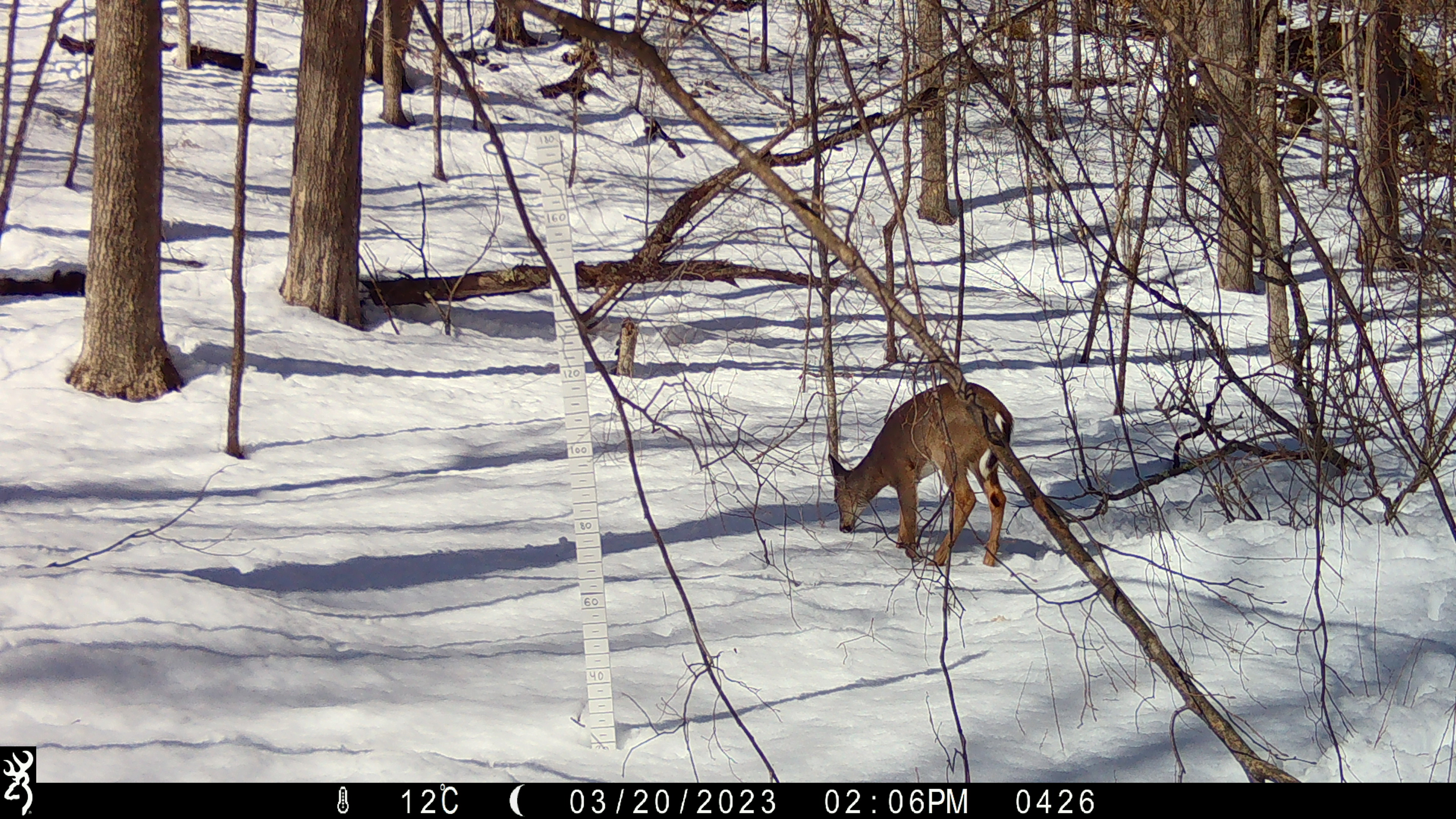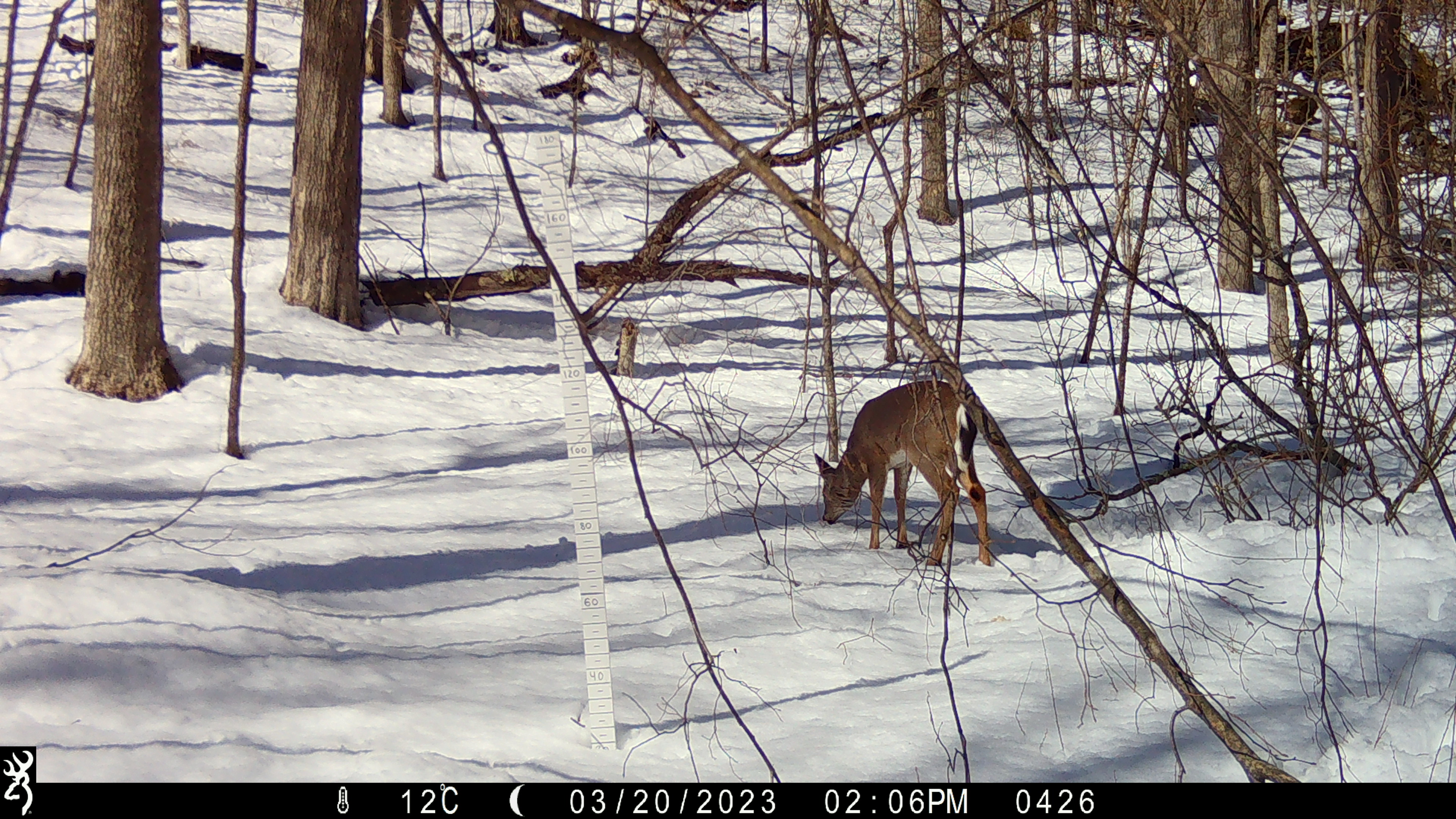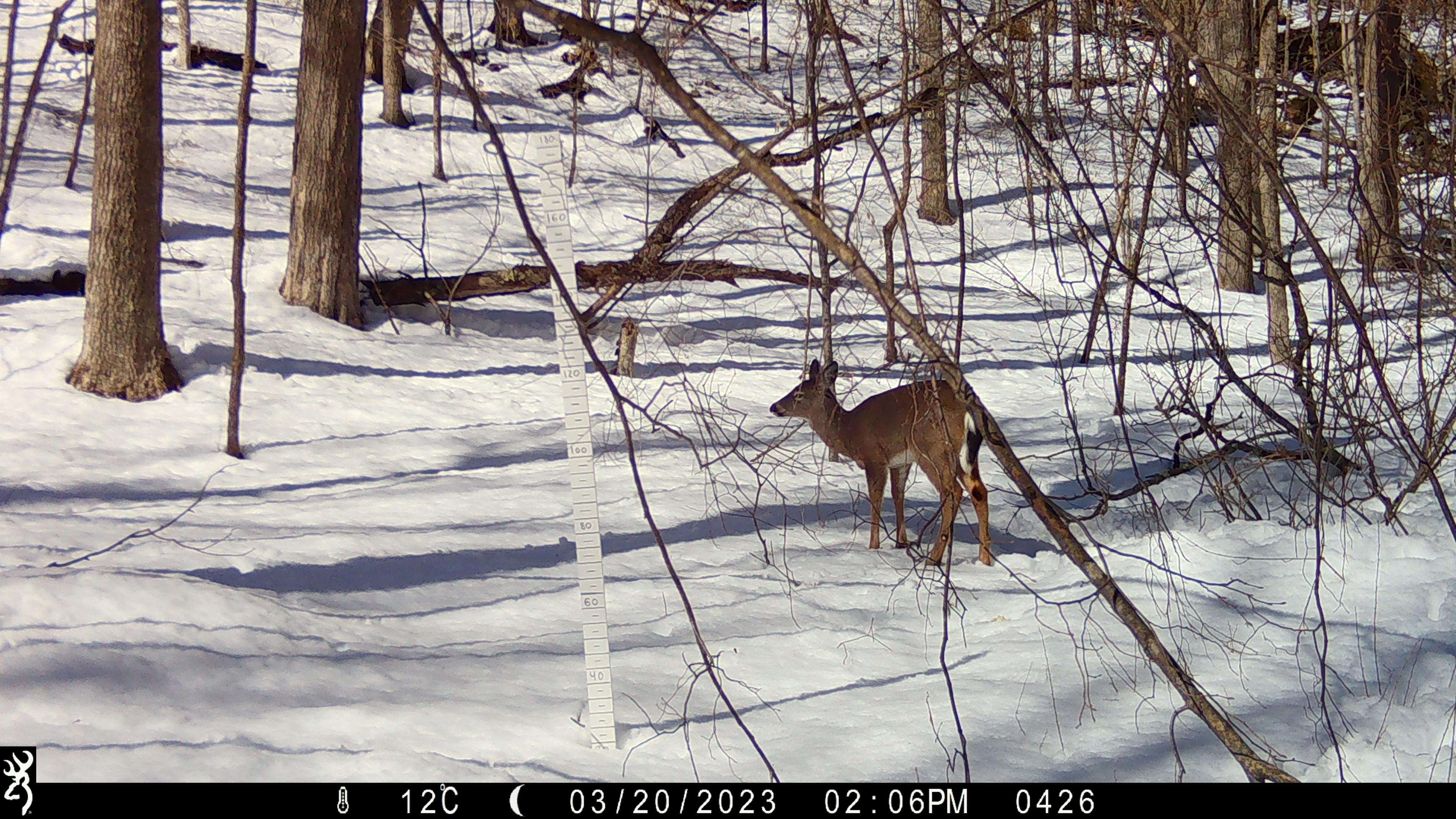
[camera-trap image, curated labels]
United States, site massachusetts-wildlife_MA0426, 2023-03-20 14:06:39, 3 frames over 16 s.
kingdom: Animalia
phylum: Chordata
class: Mammalia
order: Artiodactyla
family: Cervidae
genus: Odocoileus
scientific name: Odocoileus virginianus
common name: white-tailed deer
White-tailed deer (Odocoileus virginianus).